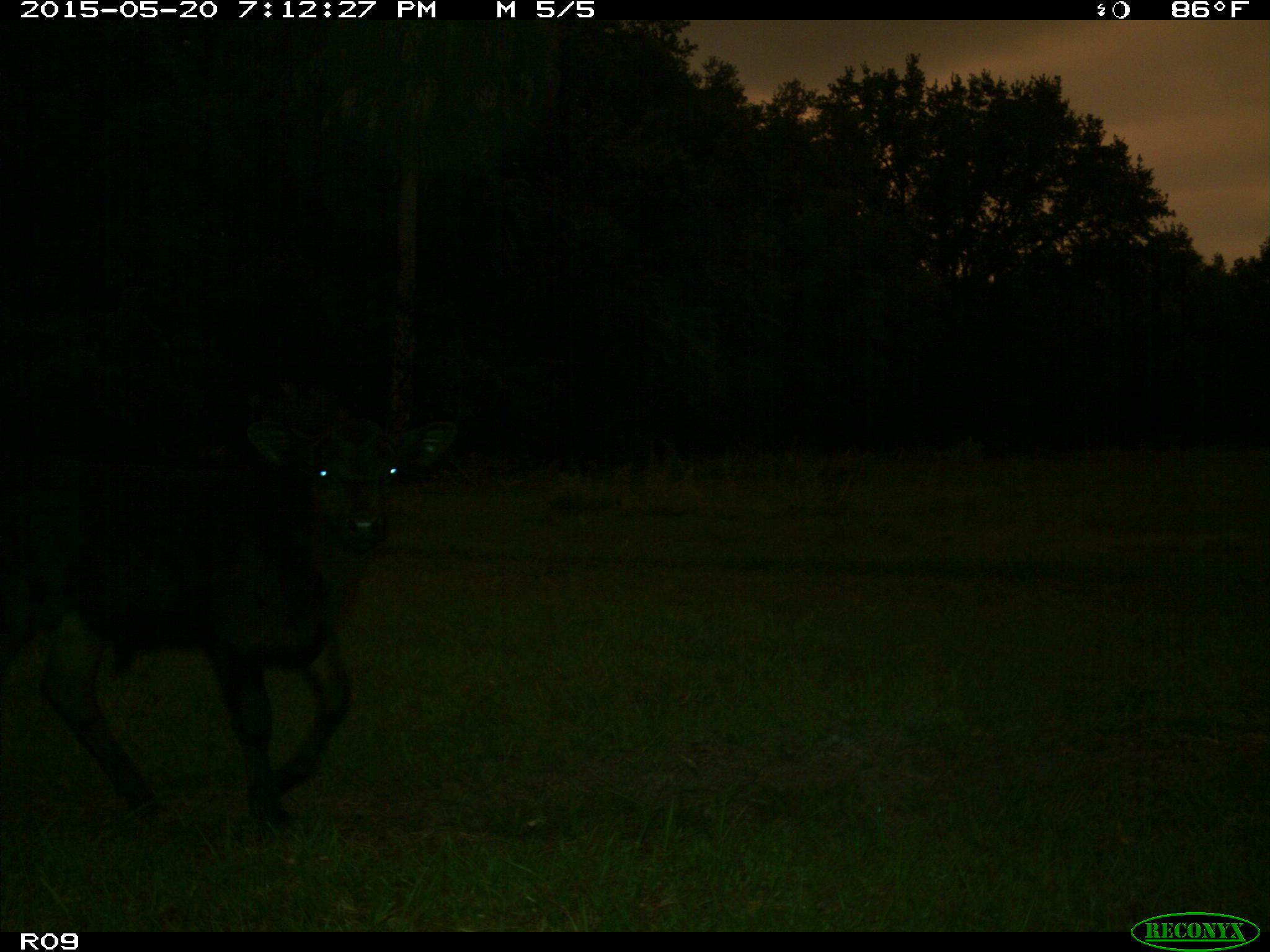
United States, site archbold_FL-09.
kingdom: Animalia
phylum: Chordata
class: Mammalia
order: Artiodactyla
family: Bovidae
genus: Bos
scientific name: Bos taurus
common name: domestic cow